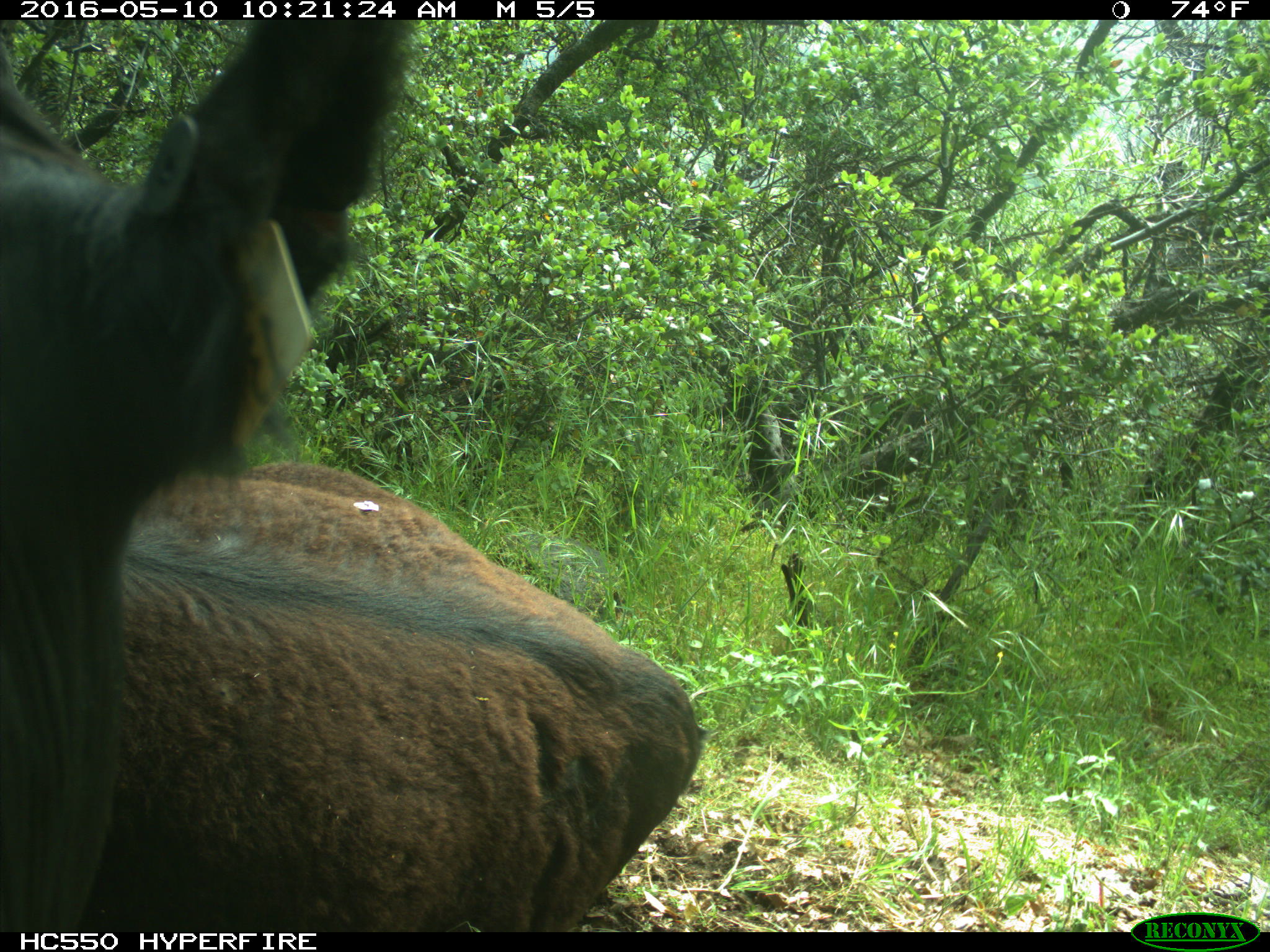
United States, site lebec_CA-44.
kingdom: Animalia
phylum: Chordata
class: Mammalia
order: Artiodactyla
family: Bovidae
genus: Bos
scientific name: Bos taurus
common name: domestic cow